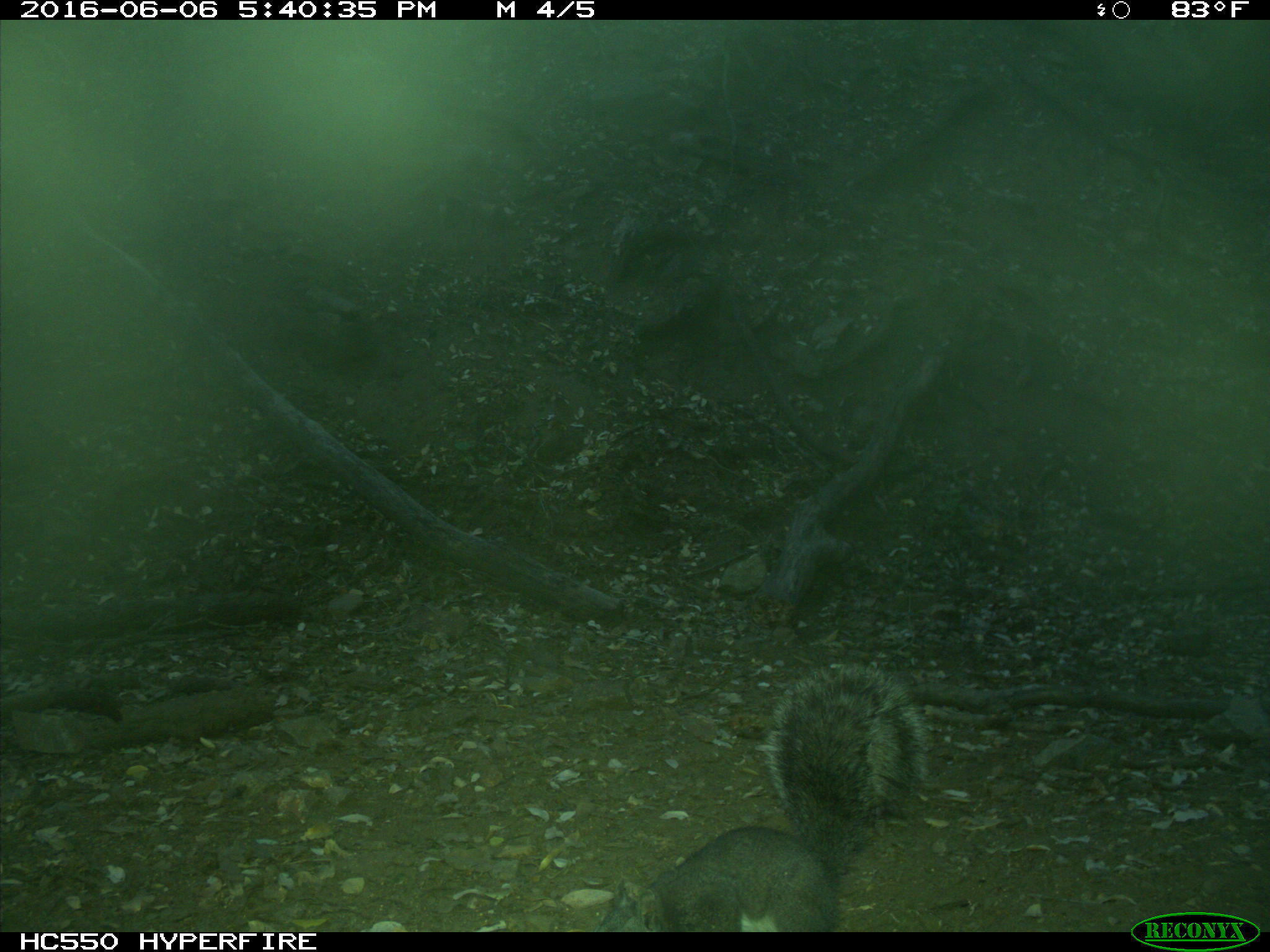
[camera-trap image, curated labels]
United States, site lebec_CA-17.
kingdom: Animalia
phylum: Chordata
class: Mammalia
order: Rodentia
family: Sciuridae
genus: Sciurus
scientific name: Sciurus carolinensis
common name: eastern gray squirrel